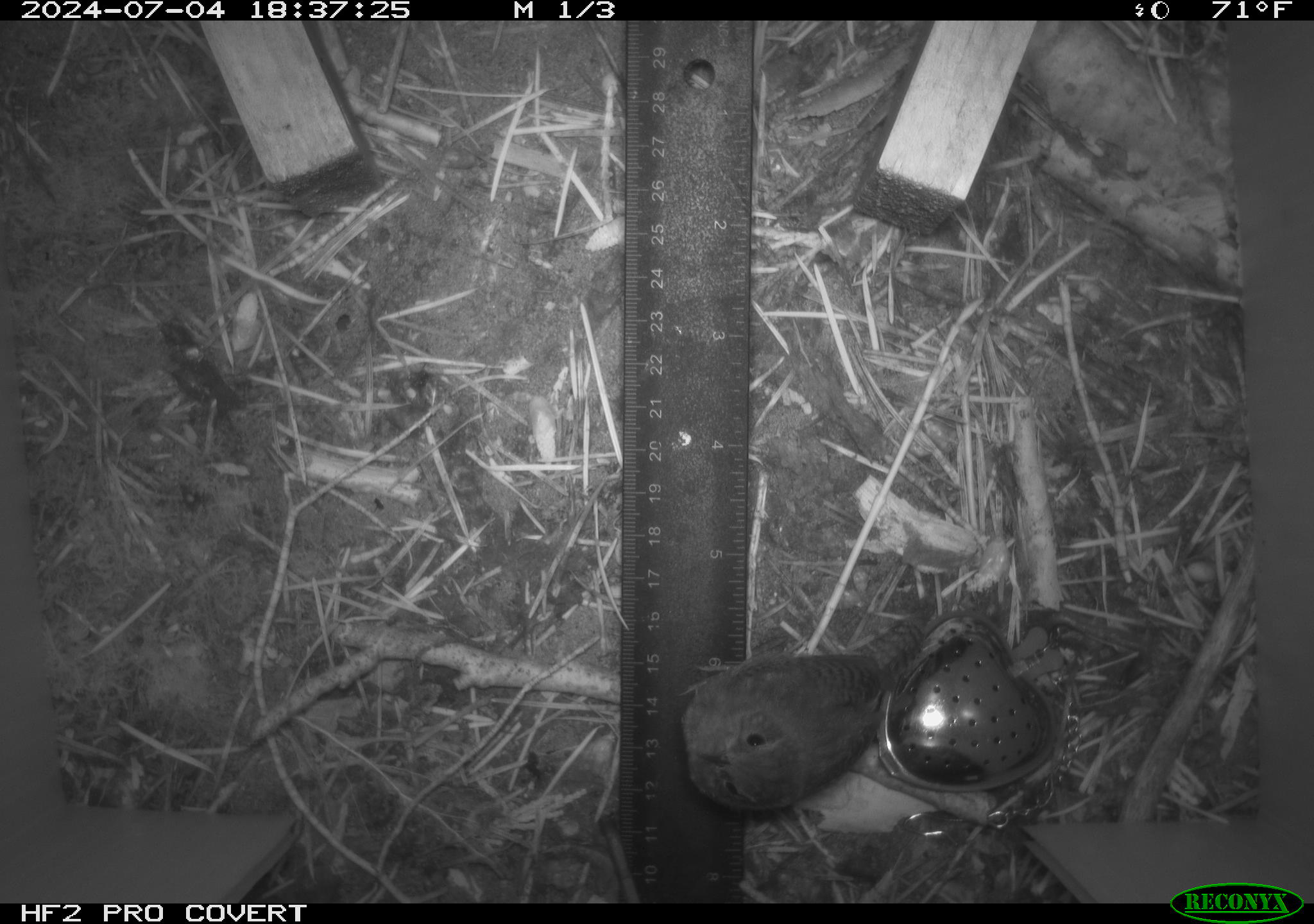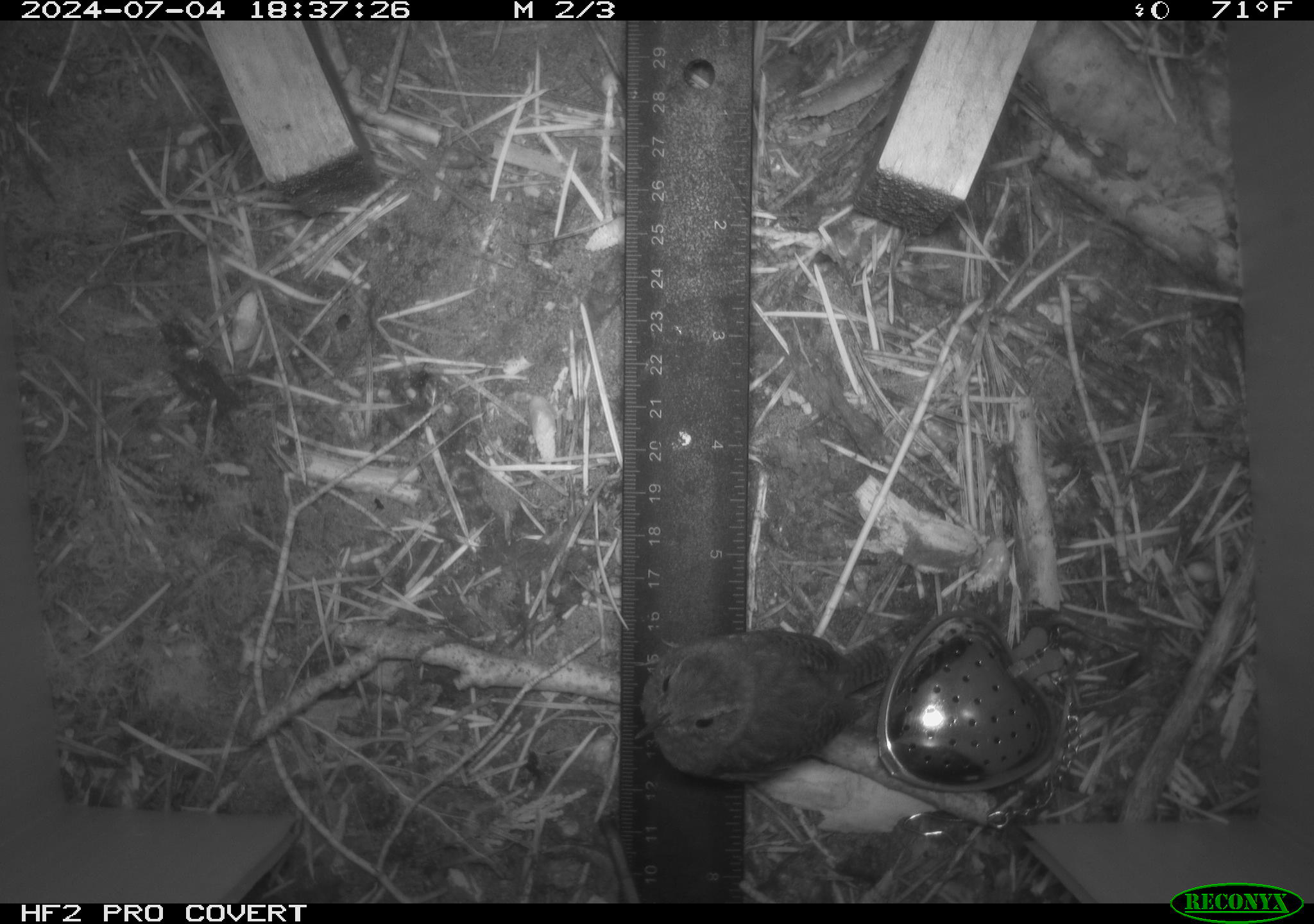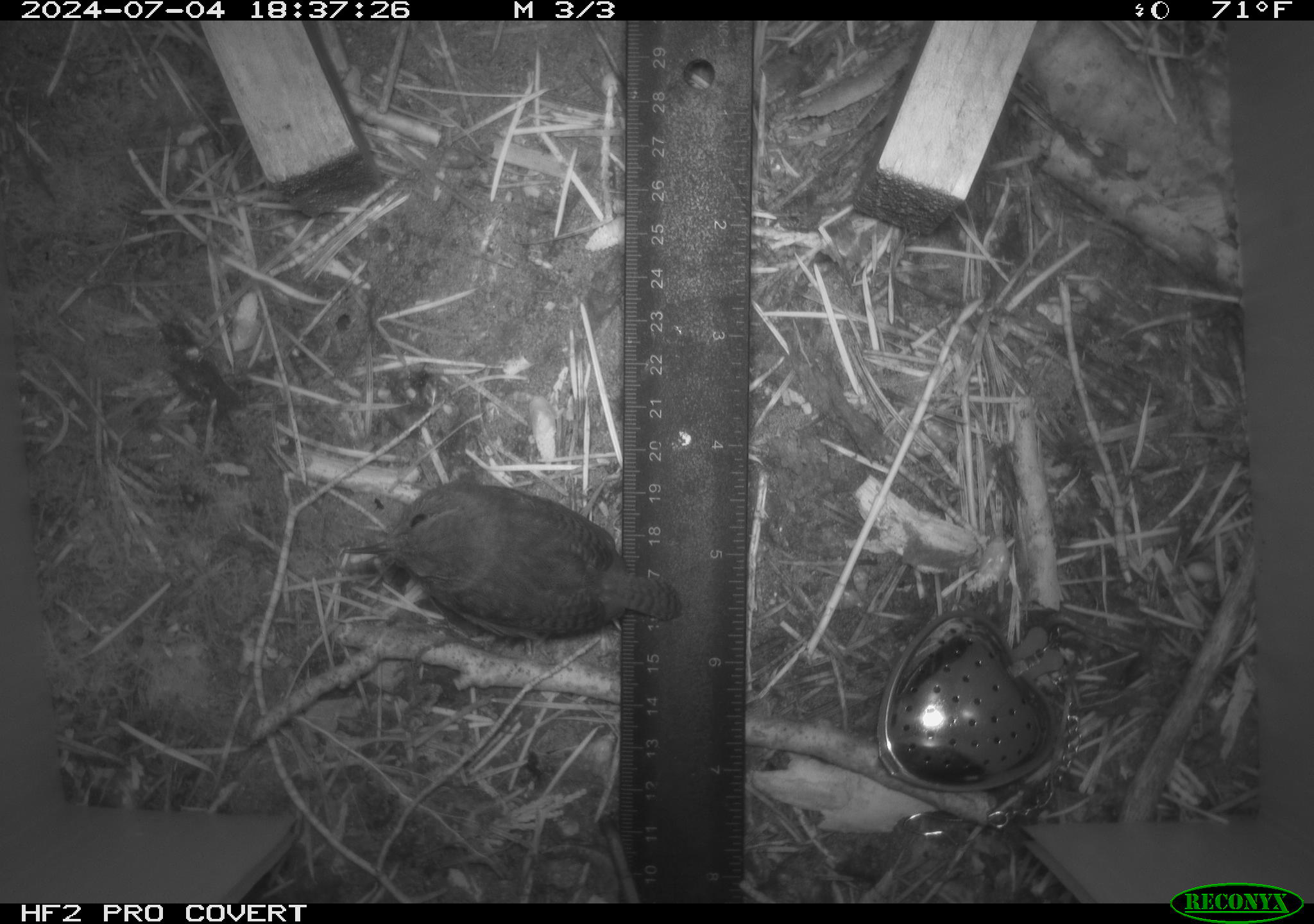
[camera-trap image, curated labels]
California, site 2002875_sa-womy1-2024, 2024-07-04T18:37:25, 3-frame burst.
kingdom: Animalia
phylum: Chordata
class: Aves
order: Passeriformes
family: Troglodytidae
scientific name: Troglodytidae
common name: wren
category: troglodytidae family